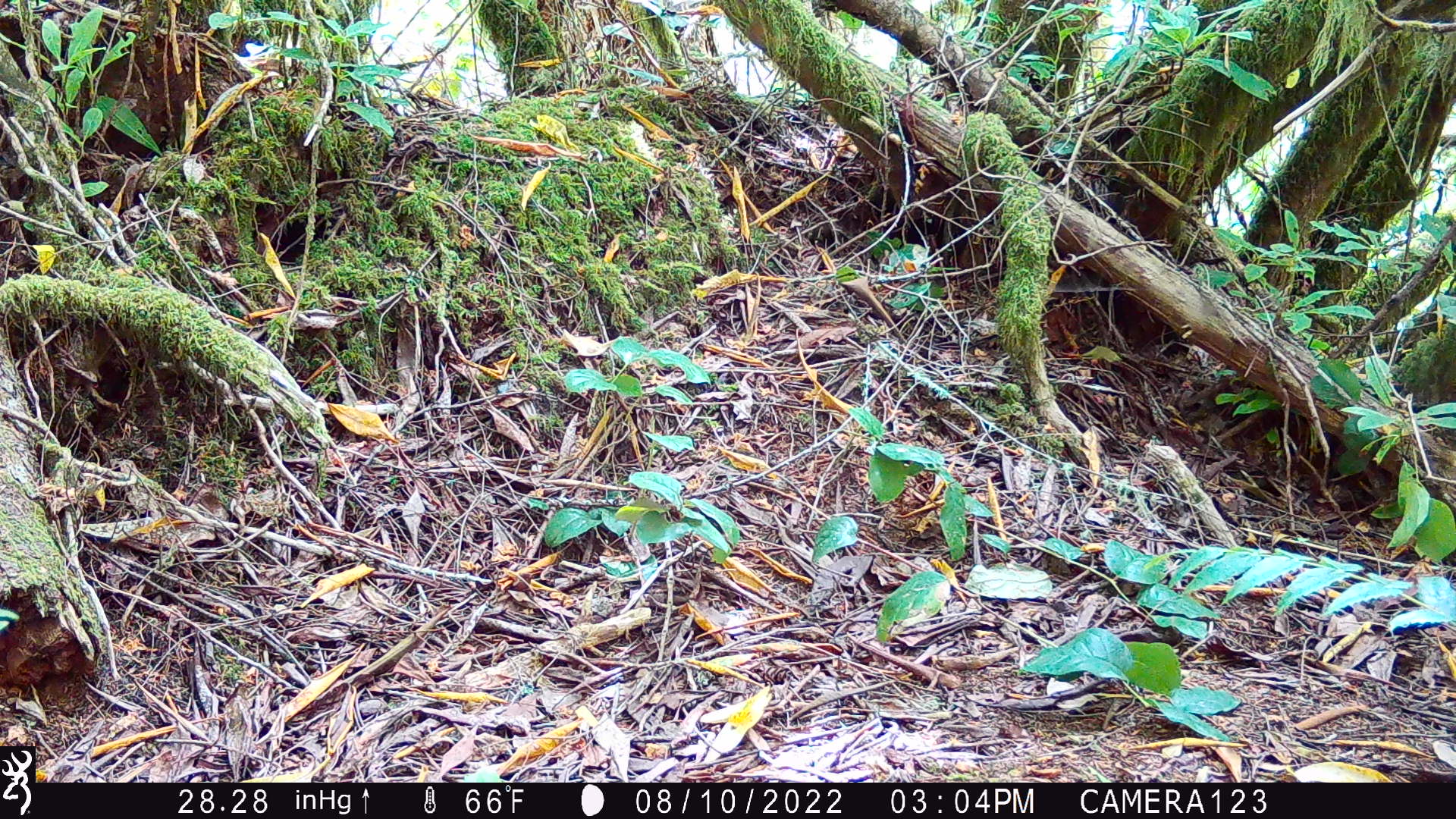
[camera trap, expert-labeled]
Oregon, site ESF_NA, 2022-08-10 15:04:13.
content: no animal present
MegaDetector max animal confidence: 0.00